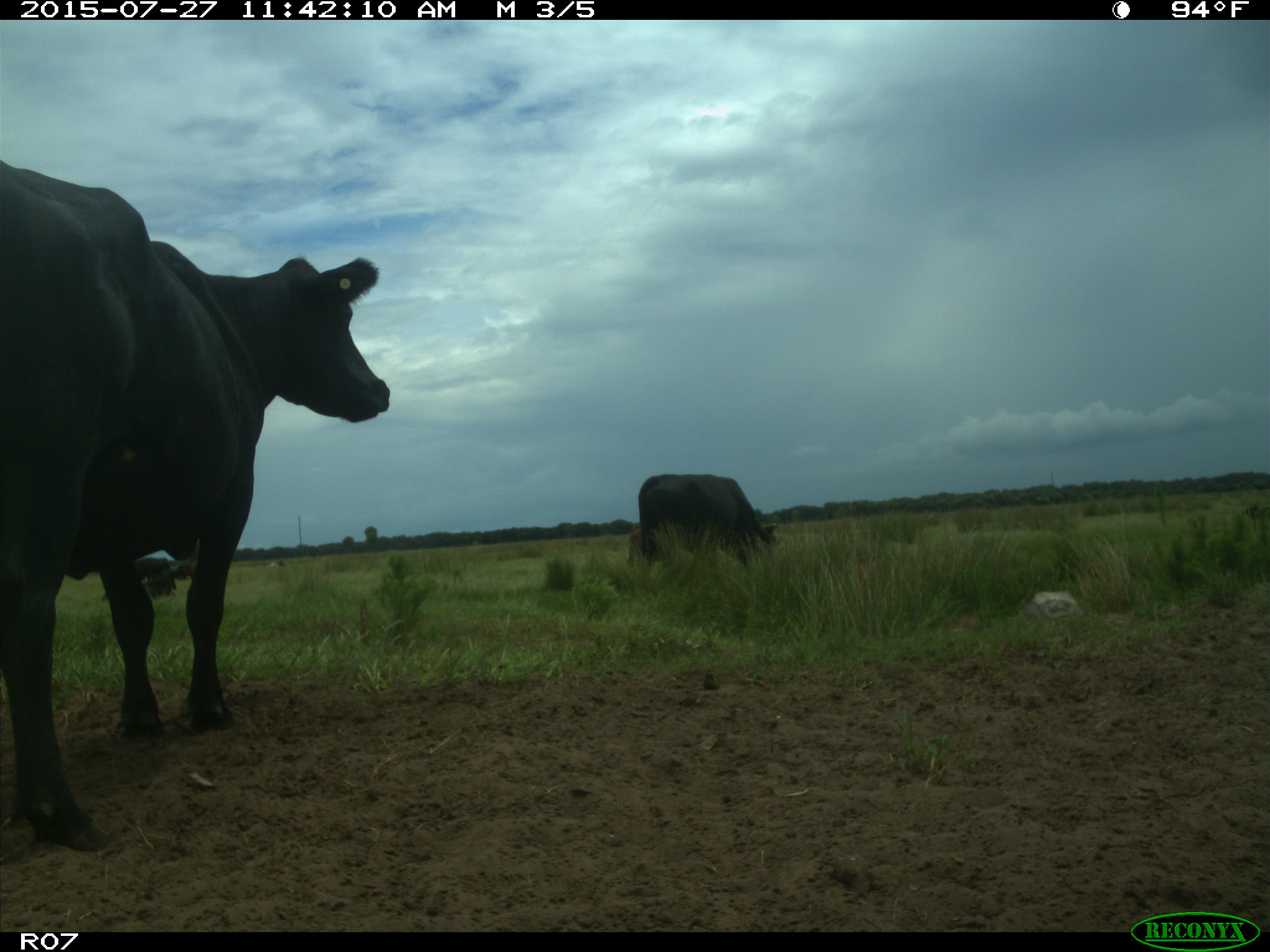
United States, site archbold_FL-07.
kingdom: Animalia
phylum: Chordata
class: Mammalia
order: Artiodactyla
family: Bovidae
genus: Bos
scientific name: Bos taurus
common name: domestic cow